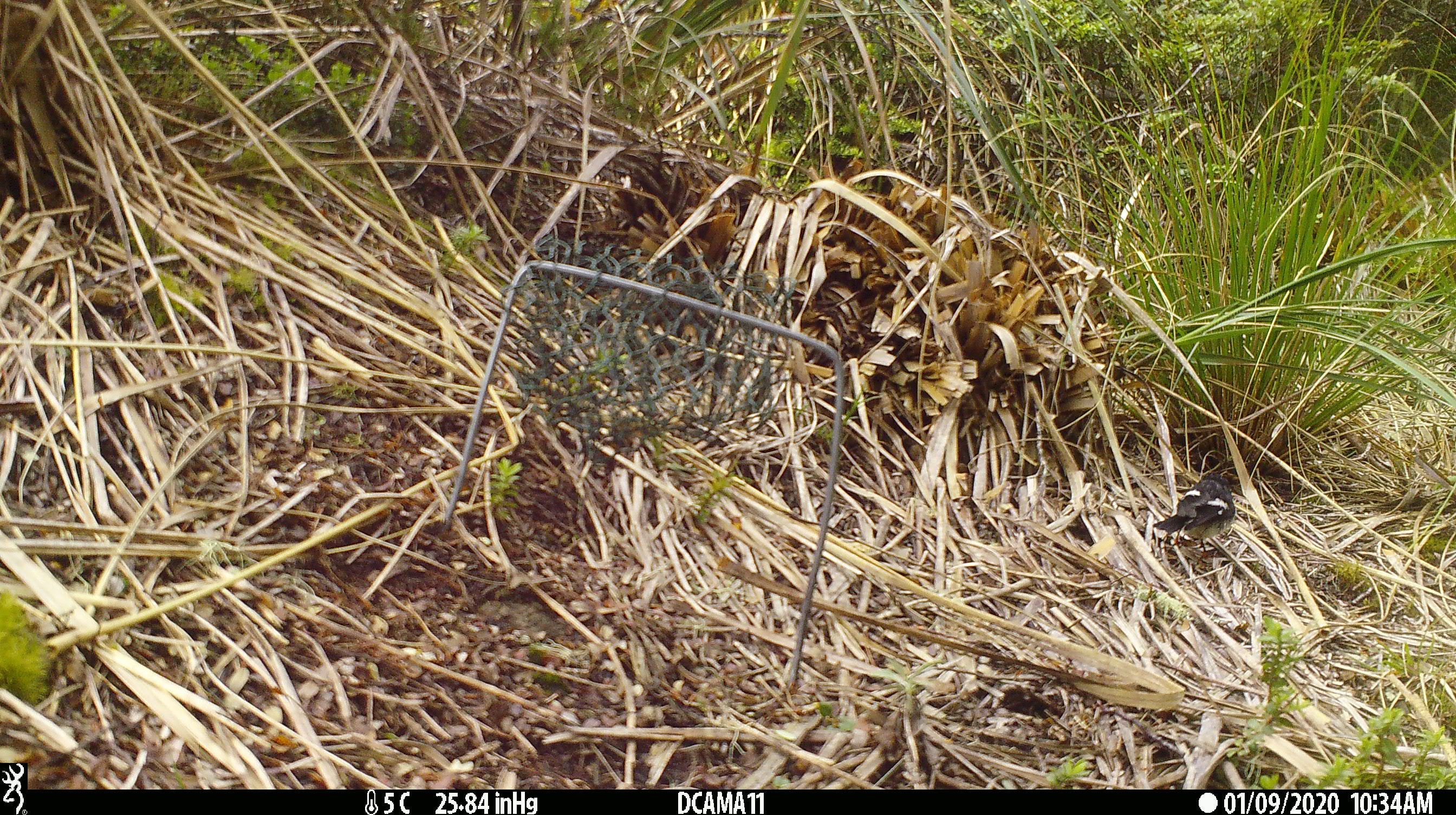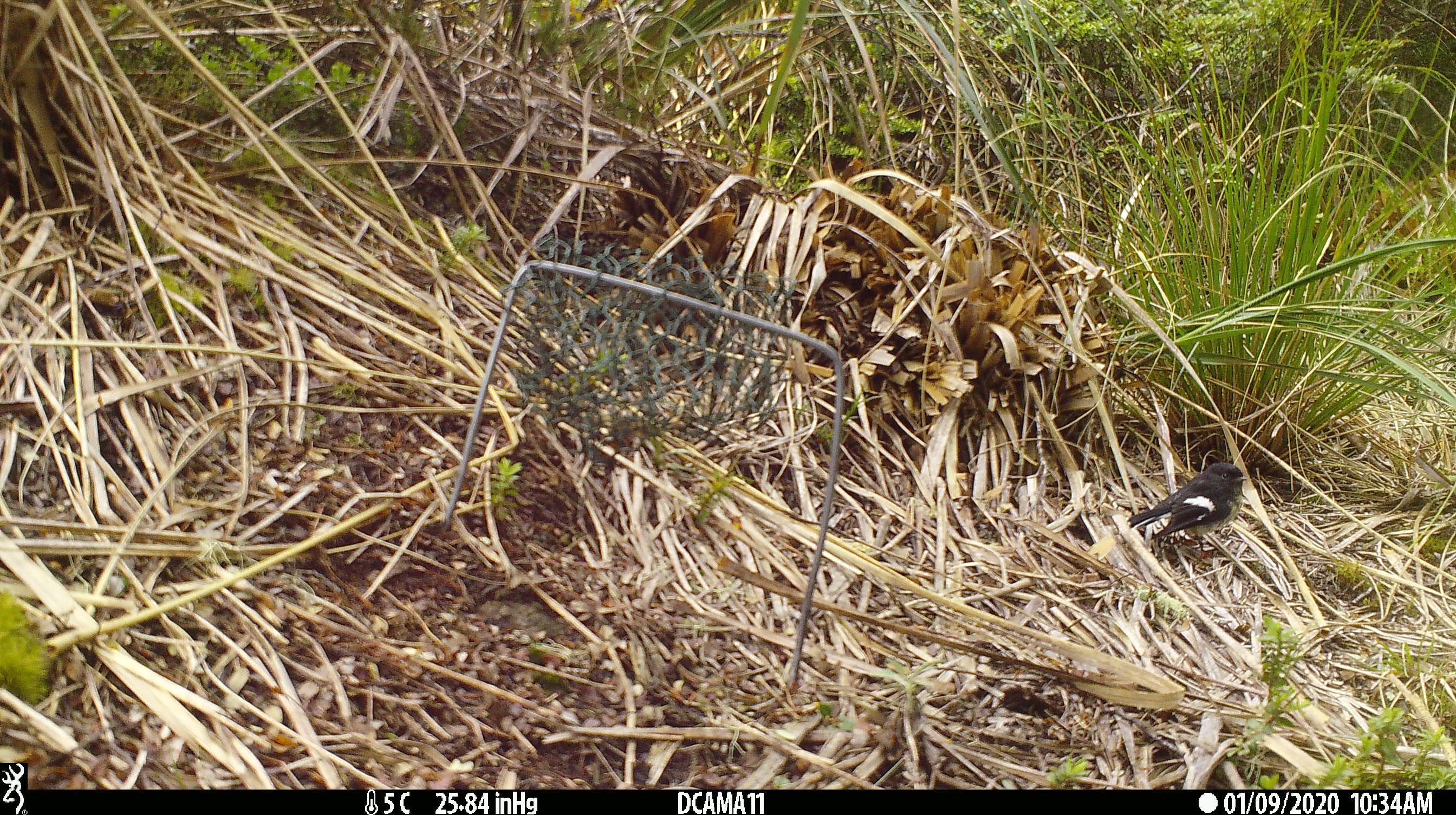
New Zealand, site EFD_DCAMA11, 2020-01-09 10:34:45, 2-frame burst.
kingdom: Animalia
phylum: Chordata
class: Aves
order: Passeriformes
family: Petroicidae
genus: Petroica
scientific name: Petroica macrocephala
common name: tomtit